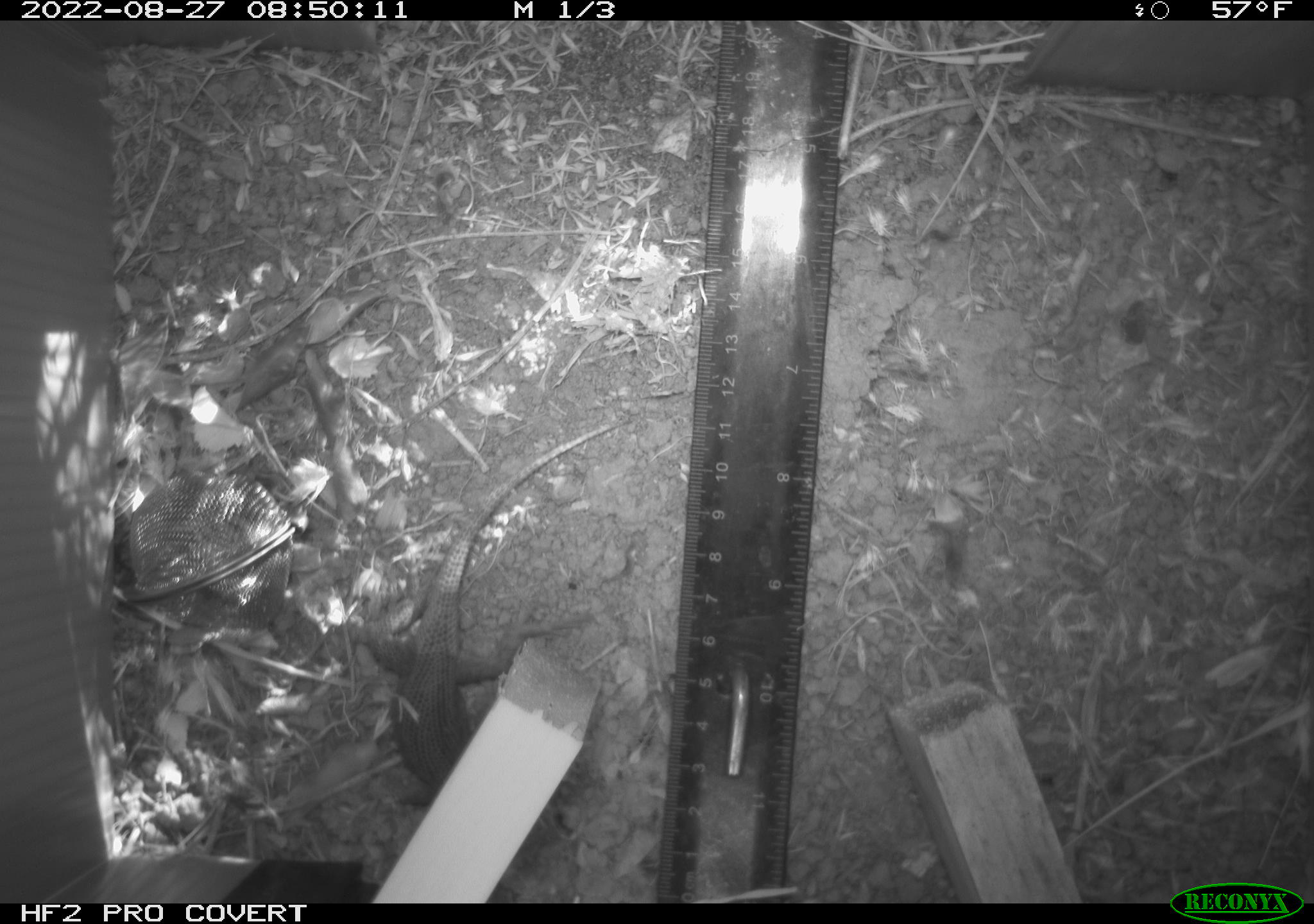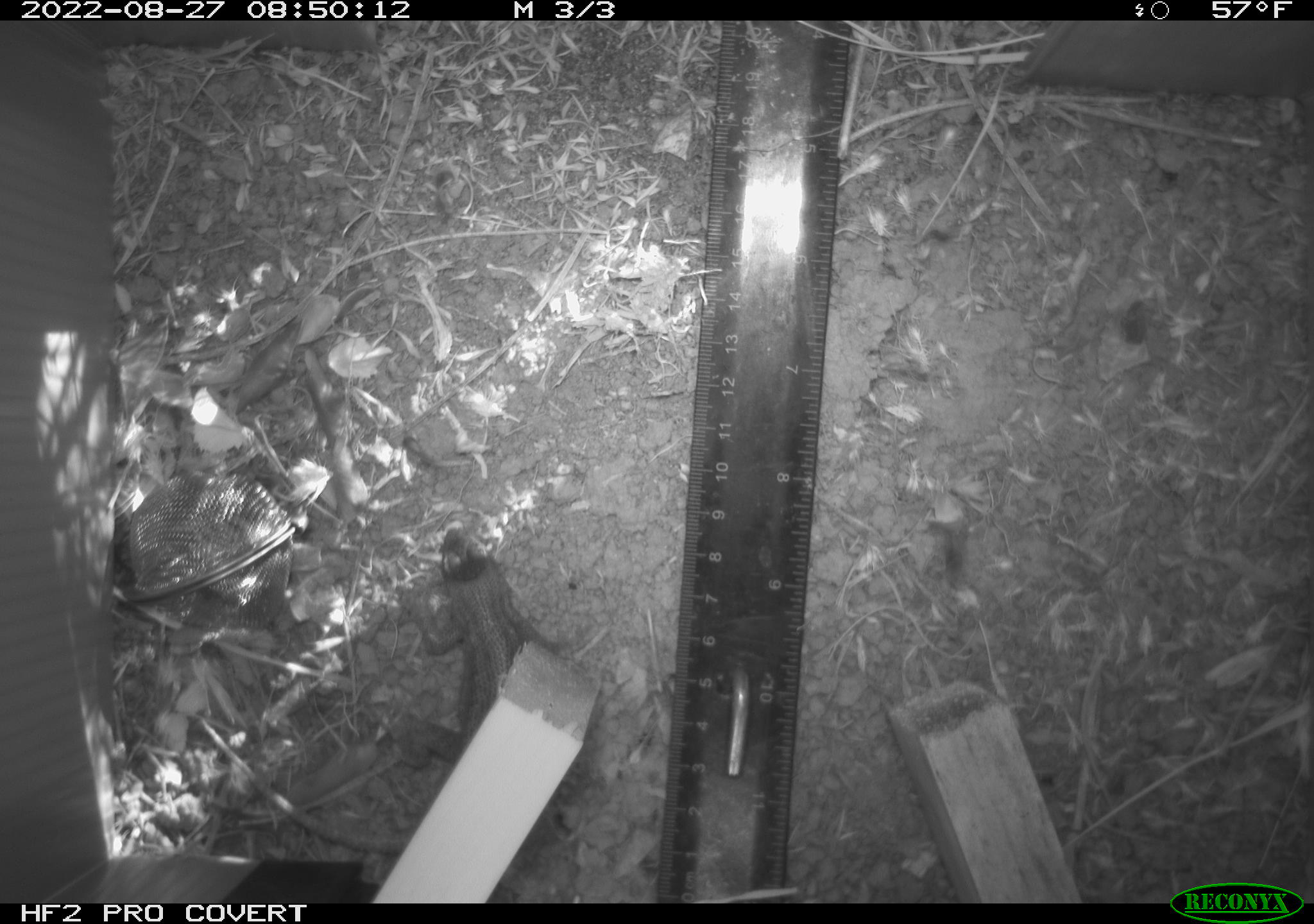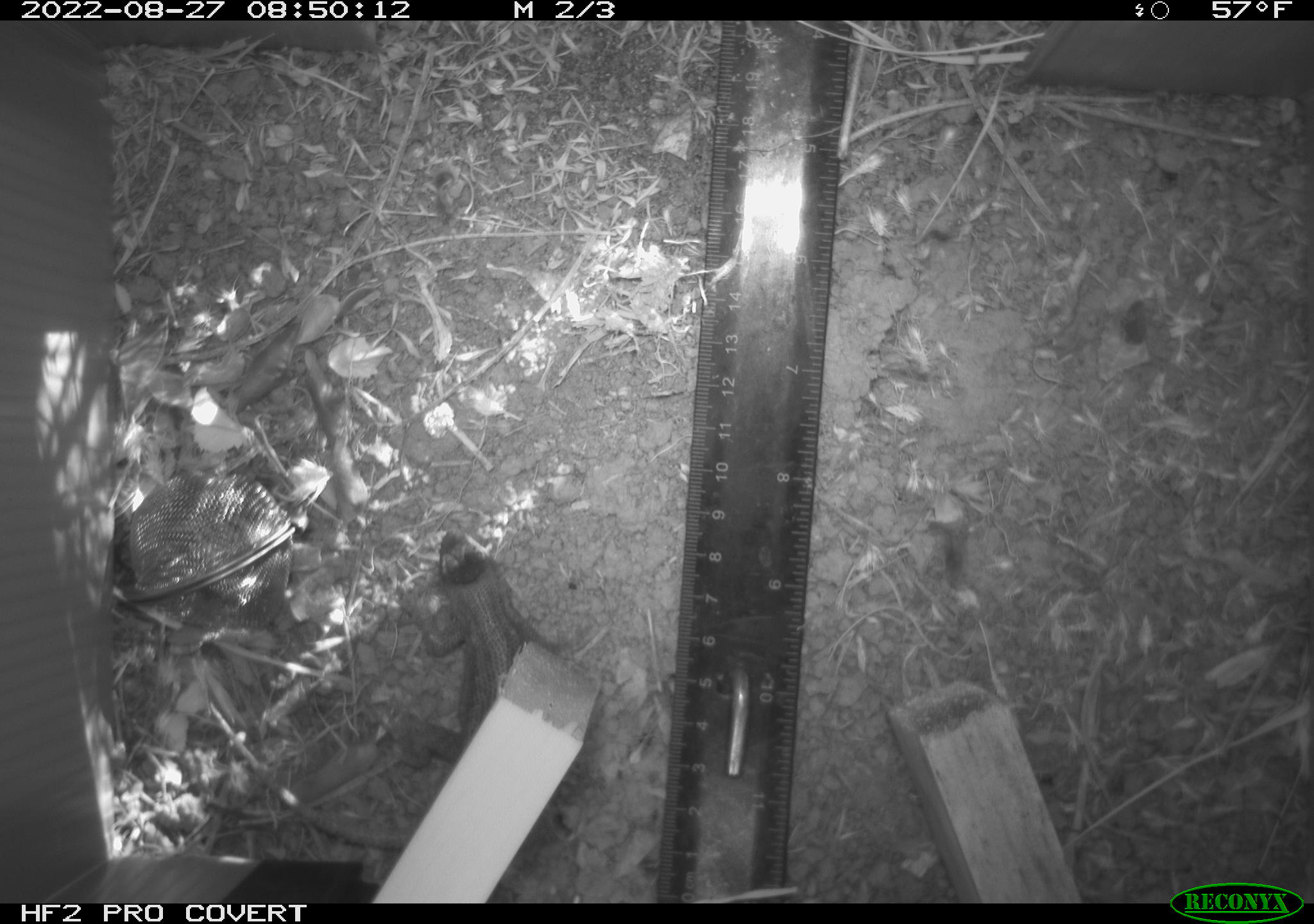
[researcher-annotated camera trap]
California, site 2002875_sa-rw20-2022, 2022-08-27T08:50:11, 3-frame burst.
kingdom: Animalia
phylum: Chordata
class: Reptilia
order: Squamata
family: Phrynosomatidae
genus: Sceloporus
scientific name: Sceloporus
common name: spiny lizards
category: sceloporus species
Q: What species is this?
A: Sceloporus species (spiny lizards) (Sceloporus).